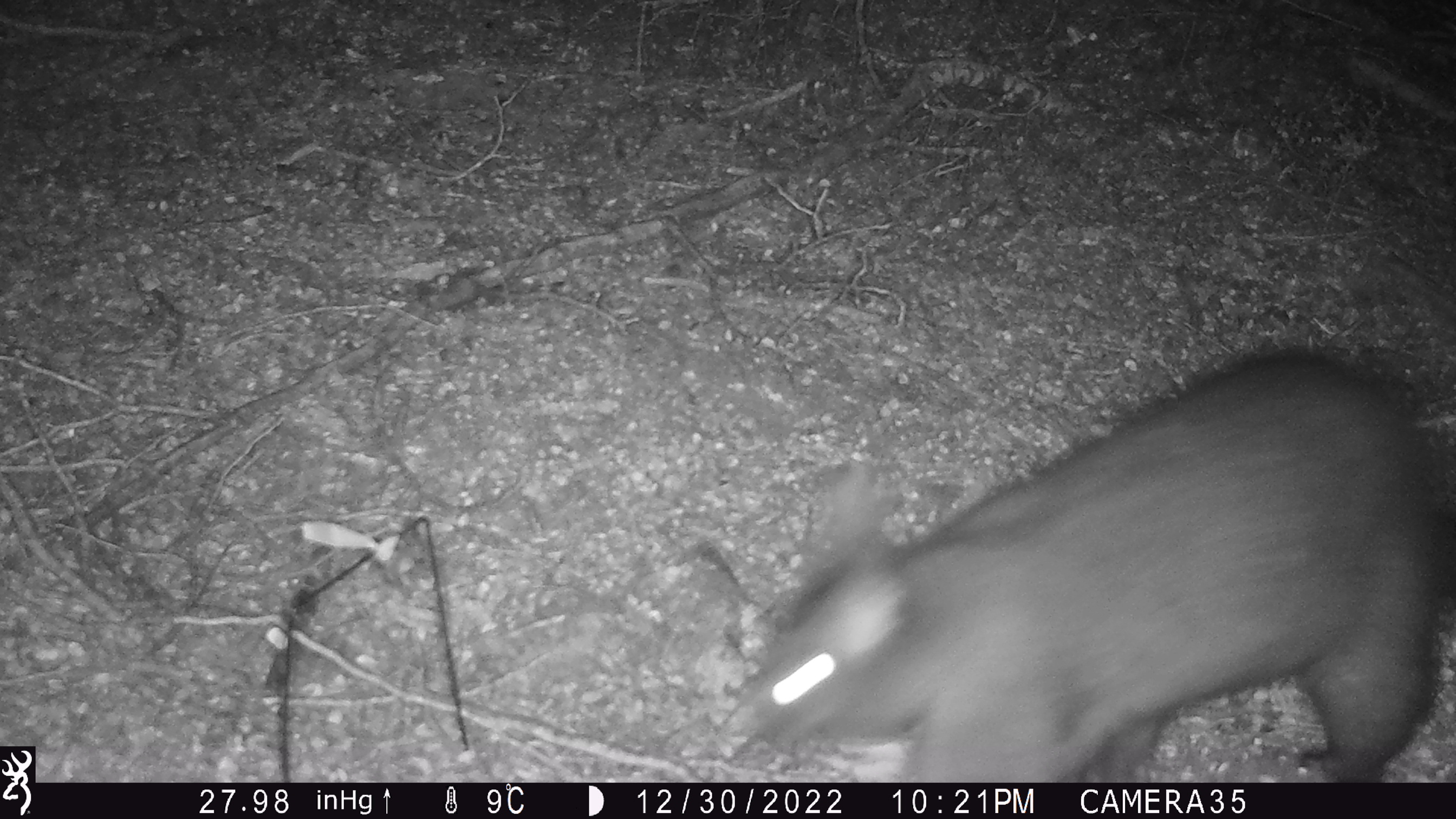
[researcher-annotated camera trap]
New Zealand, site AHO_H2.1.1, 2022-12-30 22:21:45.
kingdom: Animalia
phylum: Chordata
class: Mammalia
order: Diprotodontia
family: Phalangeridae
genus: Trichosurus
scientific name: Trichosurus vulpecula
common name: common brushtail possum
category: possum